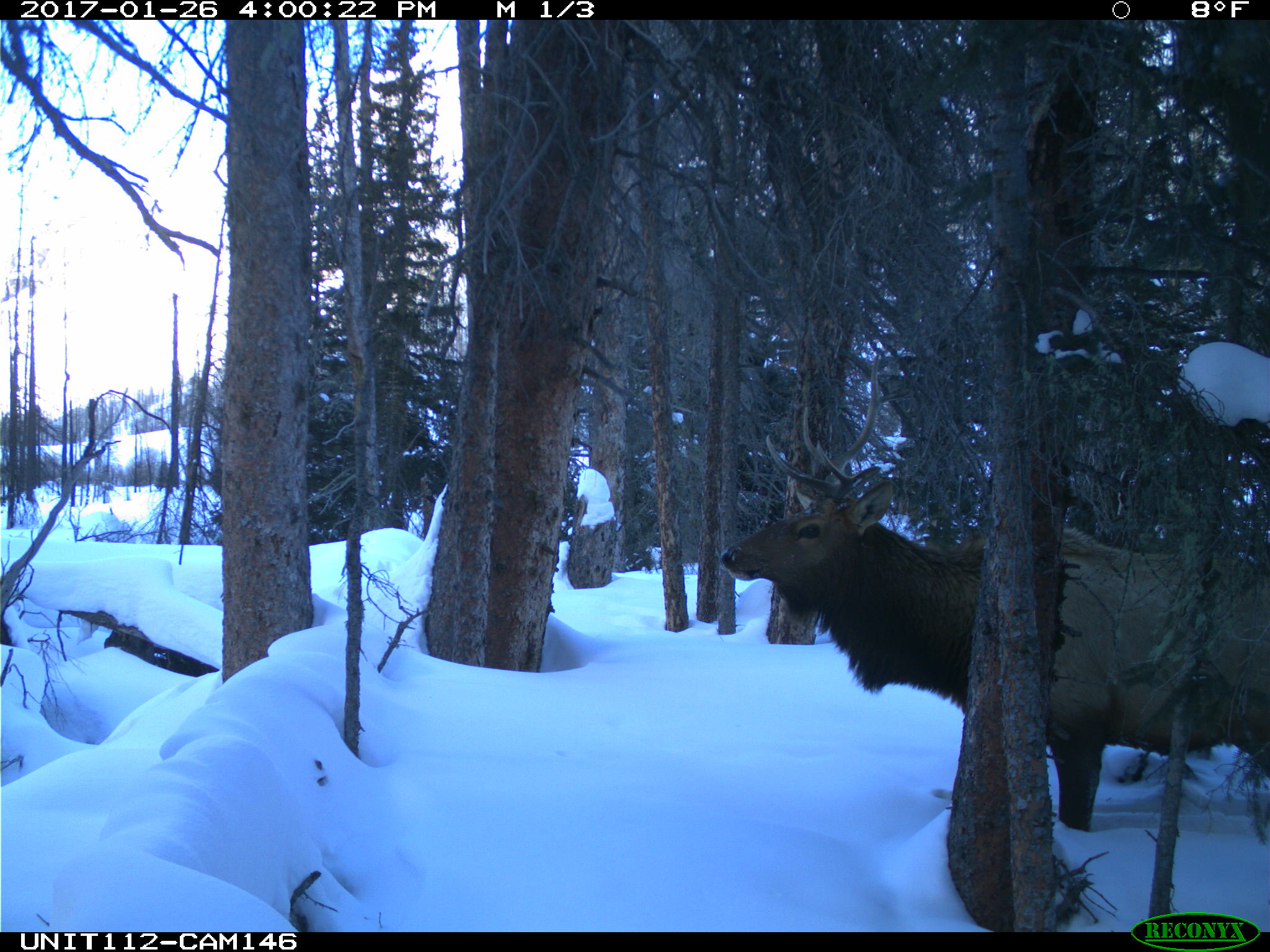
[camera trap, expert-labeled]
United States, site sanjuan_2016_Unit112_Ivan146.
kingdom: Animalia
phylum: Chordata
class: Mammalia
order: Artiodactyla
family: Cervidae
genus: Cervus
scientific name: Cervus elaphus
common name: red deer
Cervus elaphus (red deer).